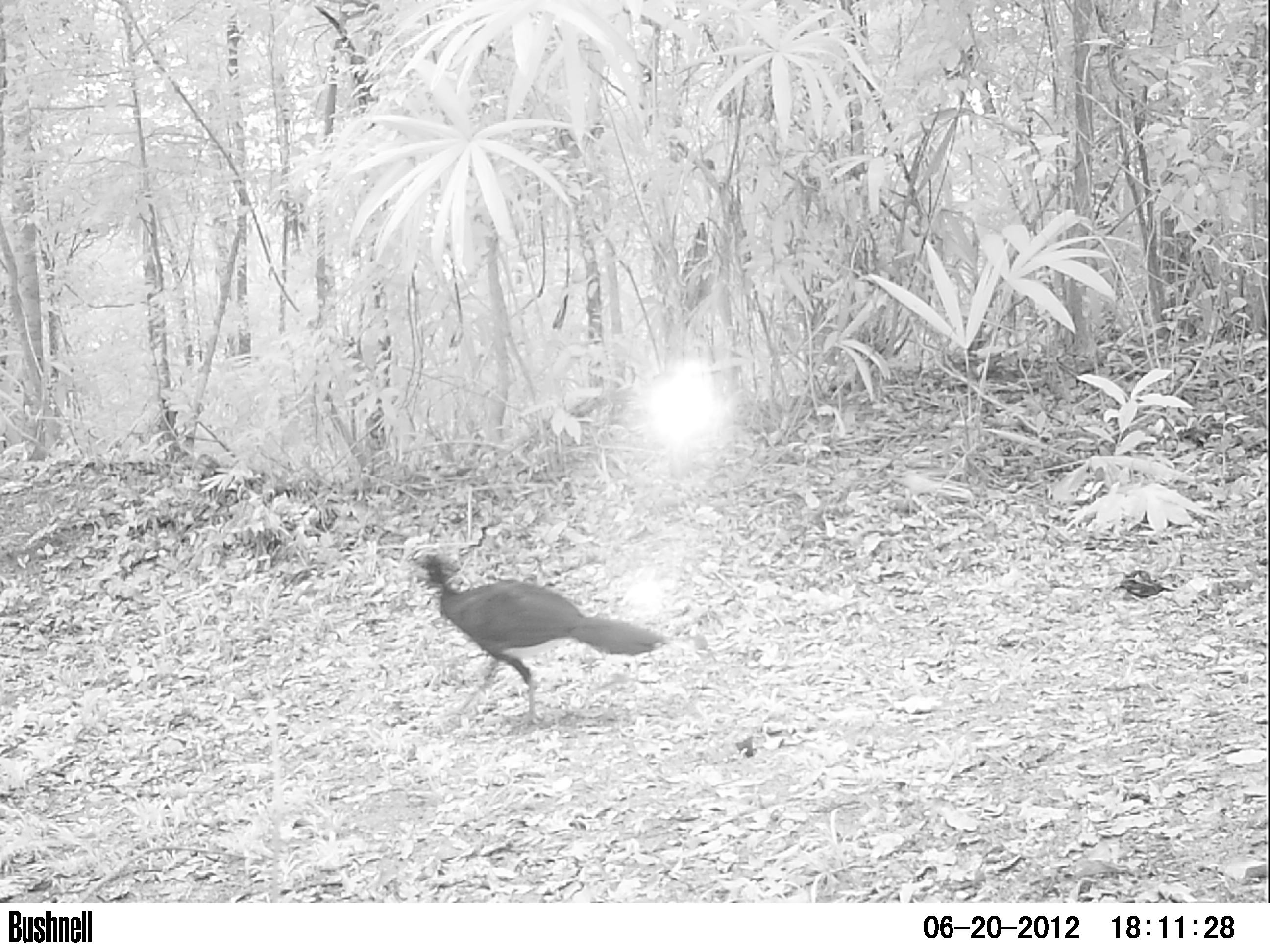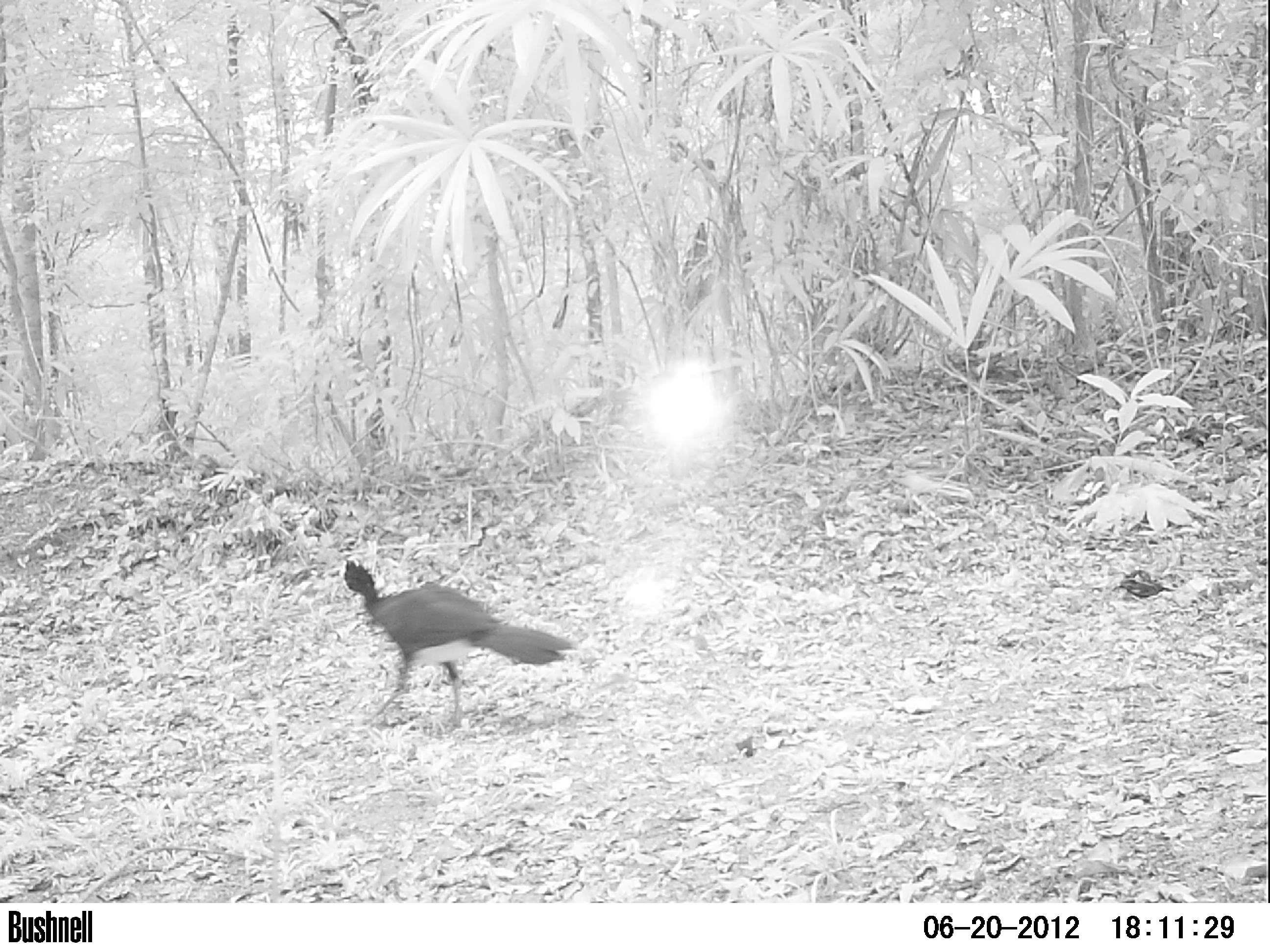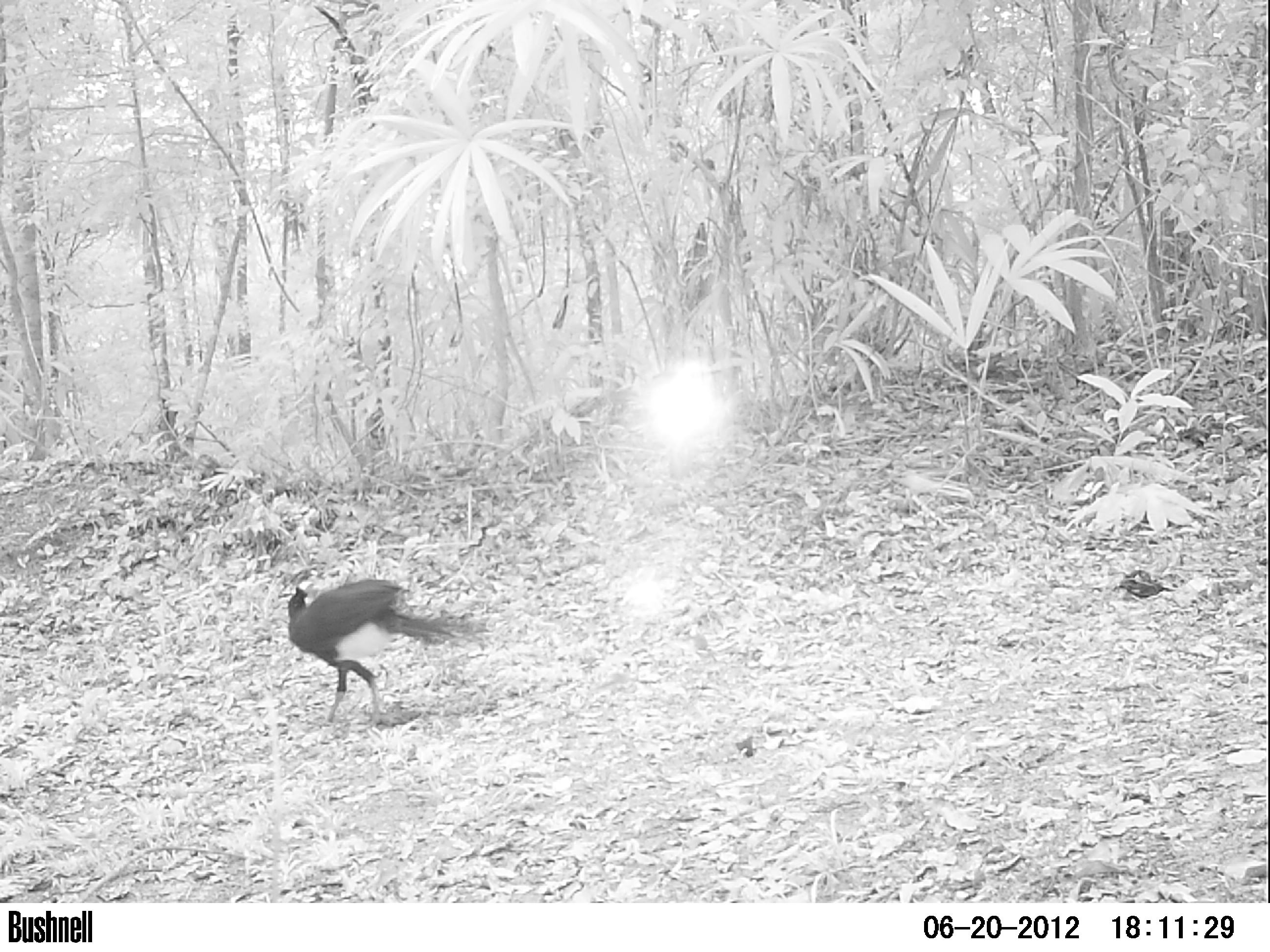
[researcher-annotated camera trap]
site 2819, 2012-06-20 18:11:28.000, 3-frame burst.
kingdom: Animalia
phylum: Chordata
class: Aves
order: Galliformes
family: Cracidae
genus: Crax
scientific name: Crax rubra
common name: great curassow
Crax rubra (great curassow), count 1, age adult, sex male.